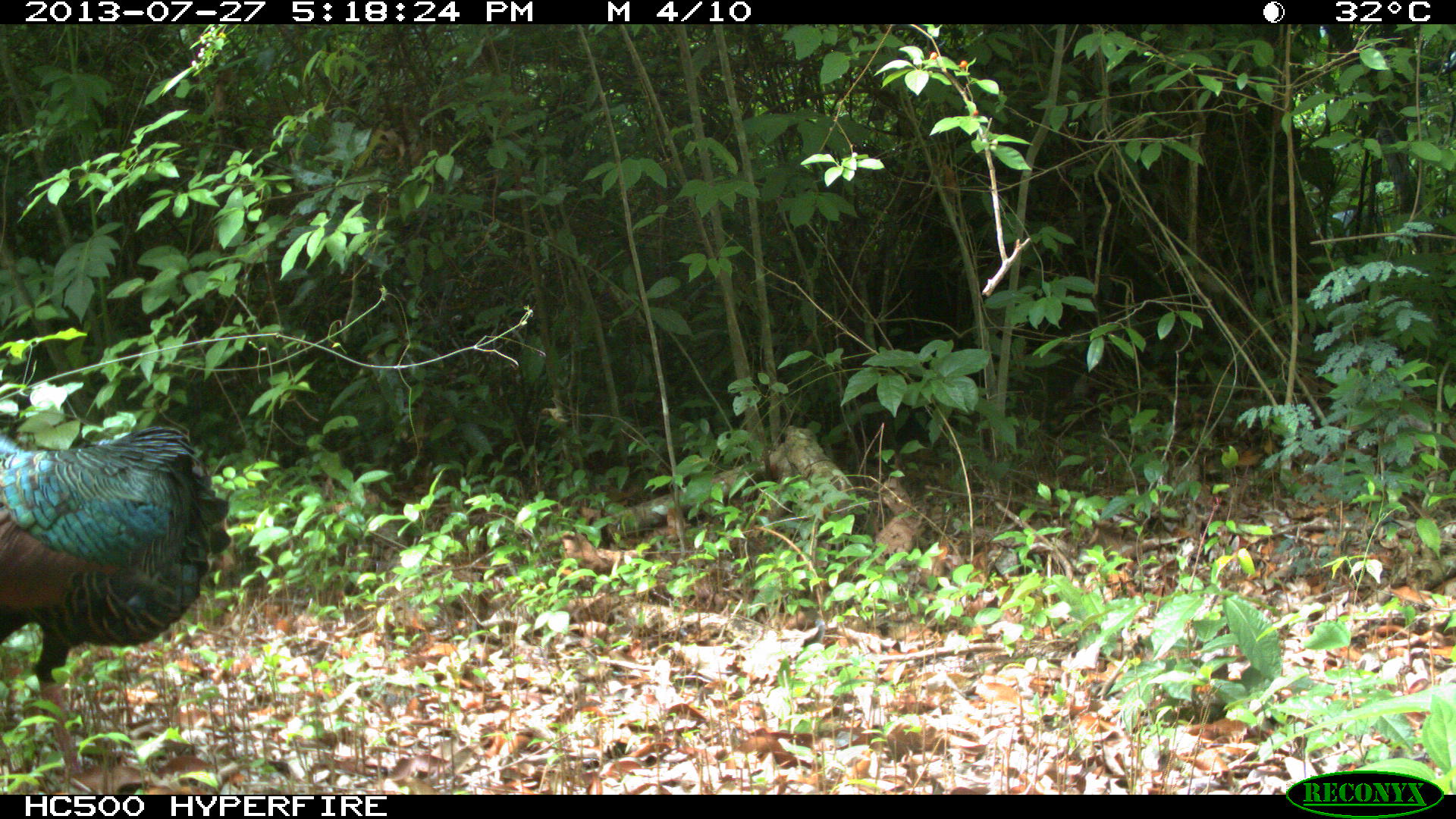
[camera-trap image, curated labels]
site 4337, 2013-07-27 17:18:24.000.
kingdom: Animalia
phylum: Chordata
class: Aves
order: Galliformes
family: Phasianidae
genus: Meleagris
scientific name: Meleagris ocellata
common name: ocellated turkey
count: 1